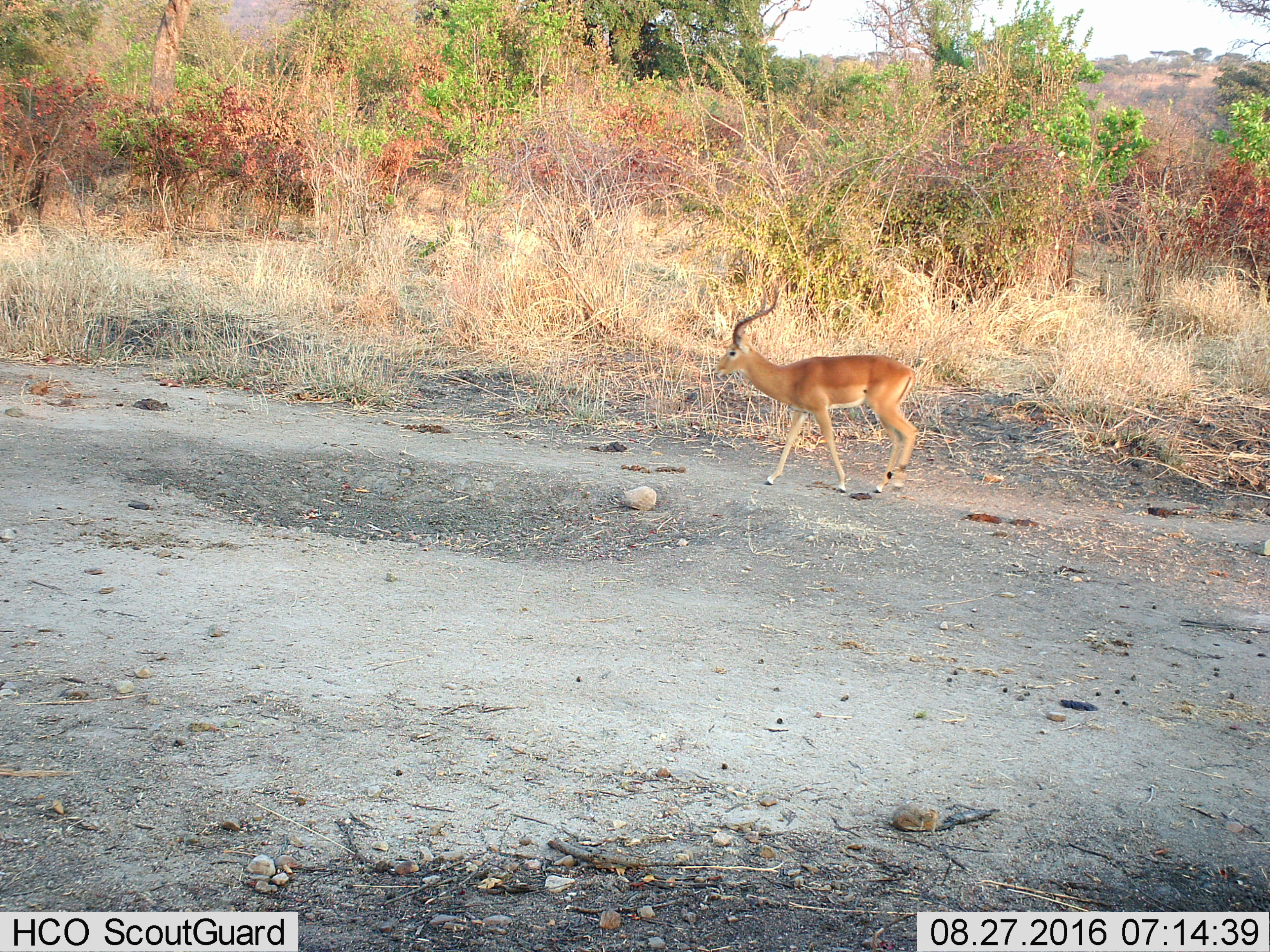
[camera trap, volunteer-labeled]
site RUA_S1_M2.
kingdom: Animalia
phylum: Chordata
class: Mammalia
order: Artiodactyla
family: Bovidae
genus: Aepyceros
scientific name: Aepyceros melampus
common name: impala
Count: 1.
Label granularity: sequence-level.